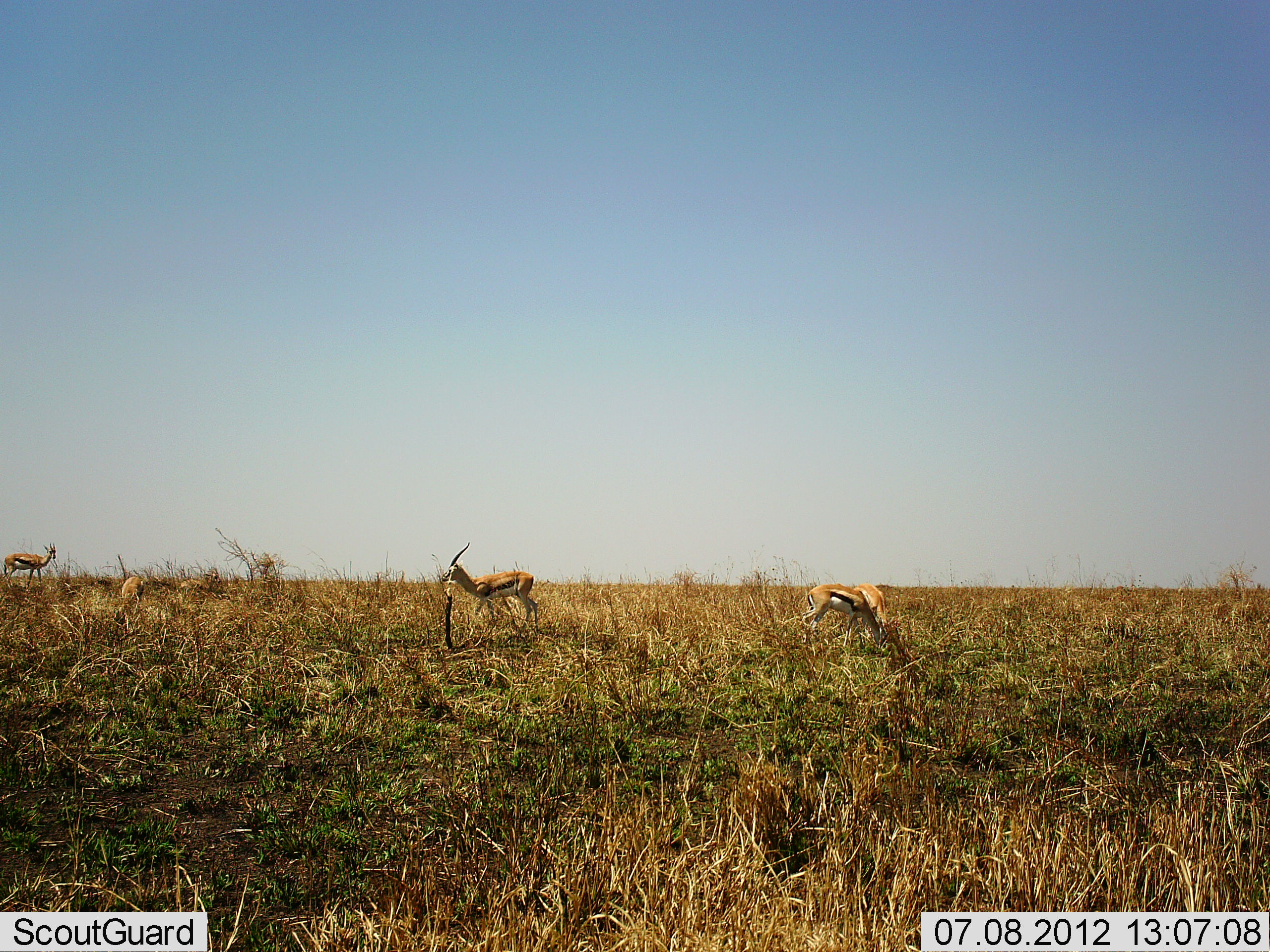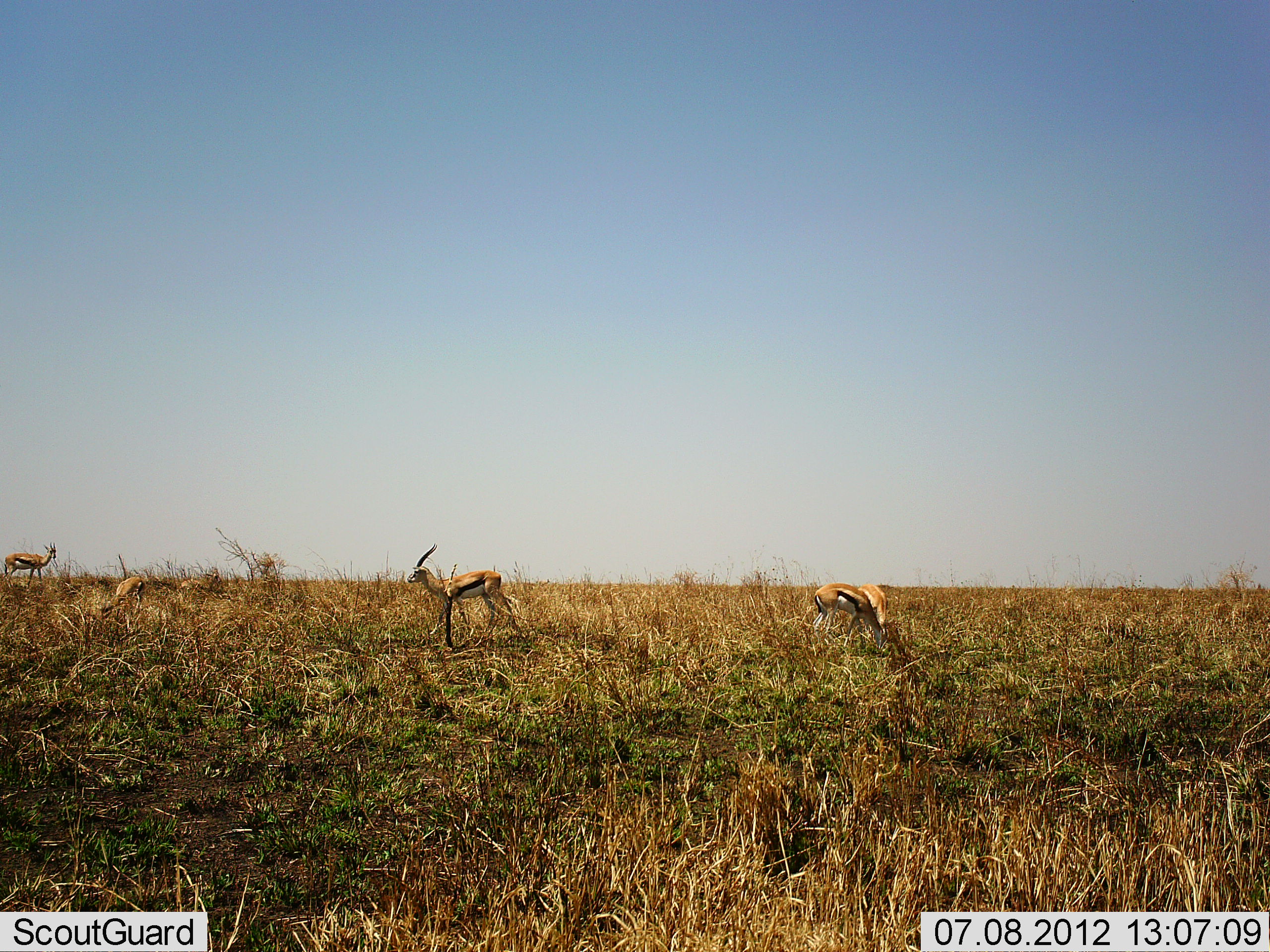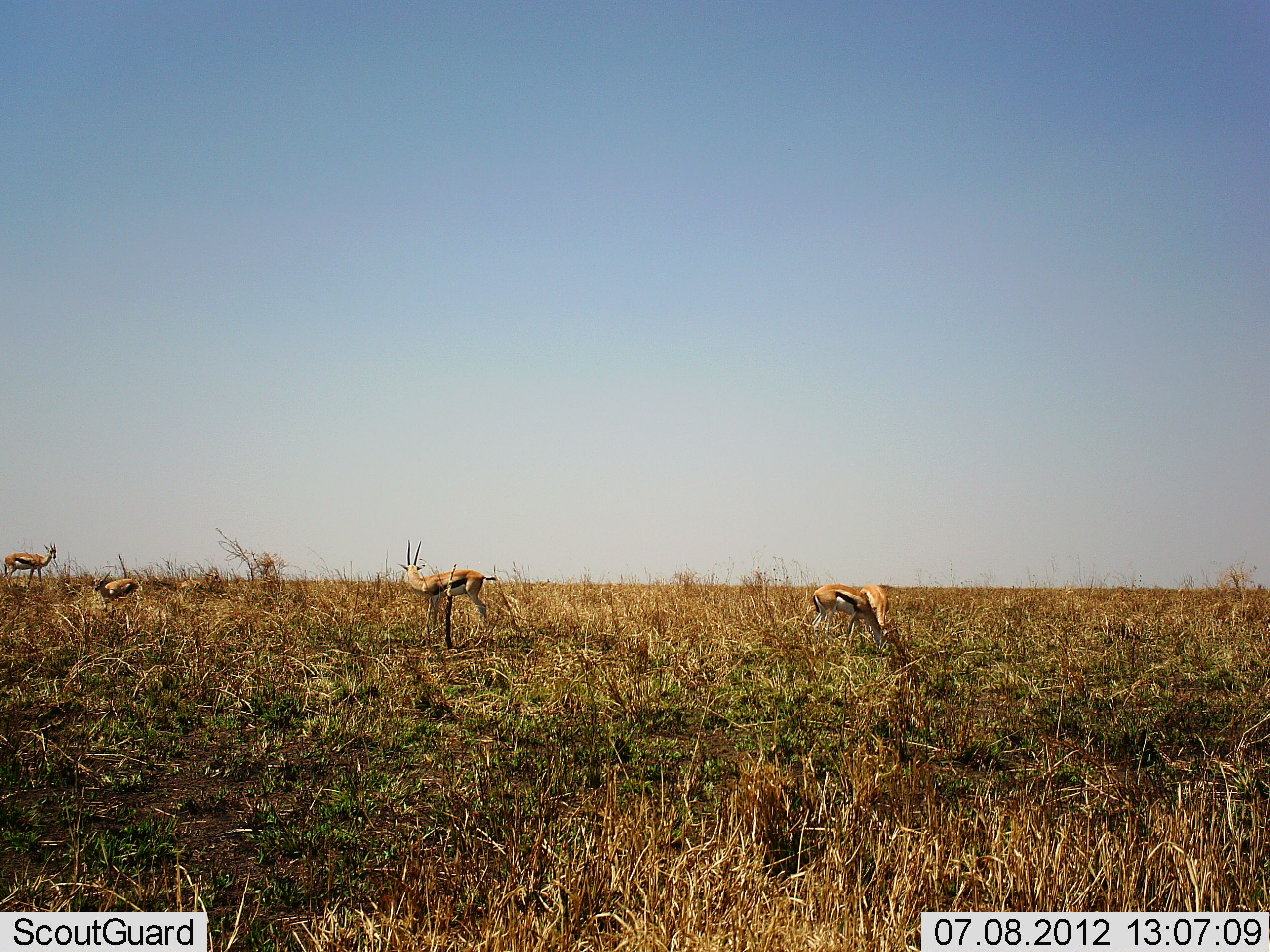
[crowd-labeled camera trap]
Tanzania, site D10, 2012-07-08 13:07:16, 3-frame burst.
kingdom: Animalia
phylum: Chordata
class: Mammalia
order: Artiodactyla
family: Bovidae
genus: Eudorcas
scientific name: Eudorcas thomsonii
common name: thomson's gazelle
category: gazellethomsons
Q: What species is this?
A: Gazellethomsons (thomson's gazelle) (Eudorcas thomsonii).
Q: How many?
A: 5.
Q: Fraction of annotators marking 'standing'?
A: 80%.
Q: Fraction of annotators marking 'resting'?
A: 0%.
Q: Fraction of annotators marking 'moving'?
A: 40%.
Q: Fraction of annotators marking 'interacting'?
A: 10%.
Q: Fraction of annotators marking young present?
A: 0%.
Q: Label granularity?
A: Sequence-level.